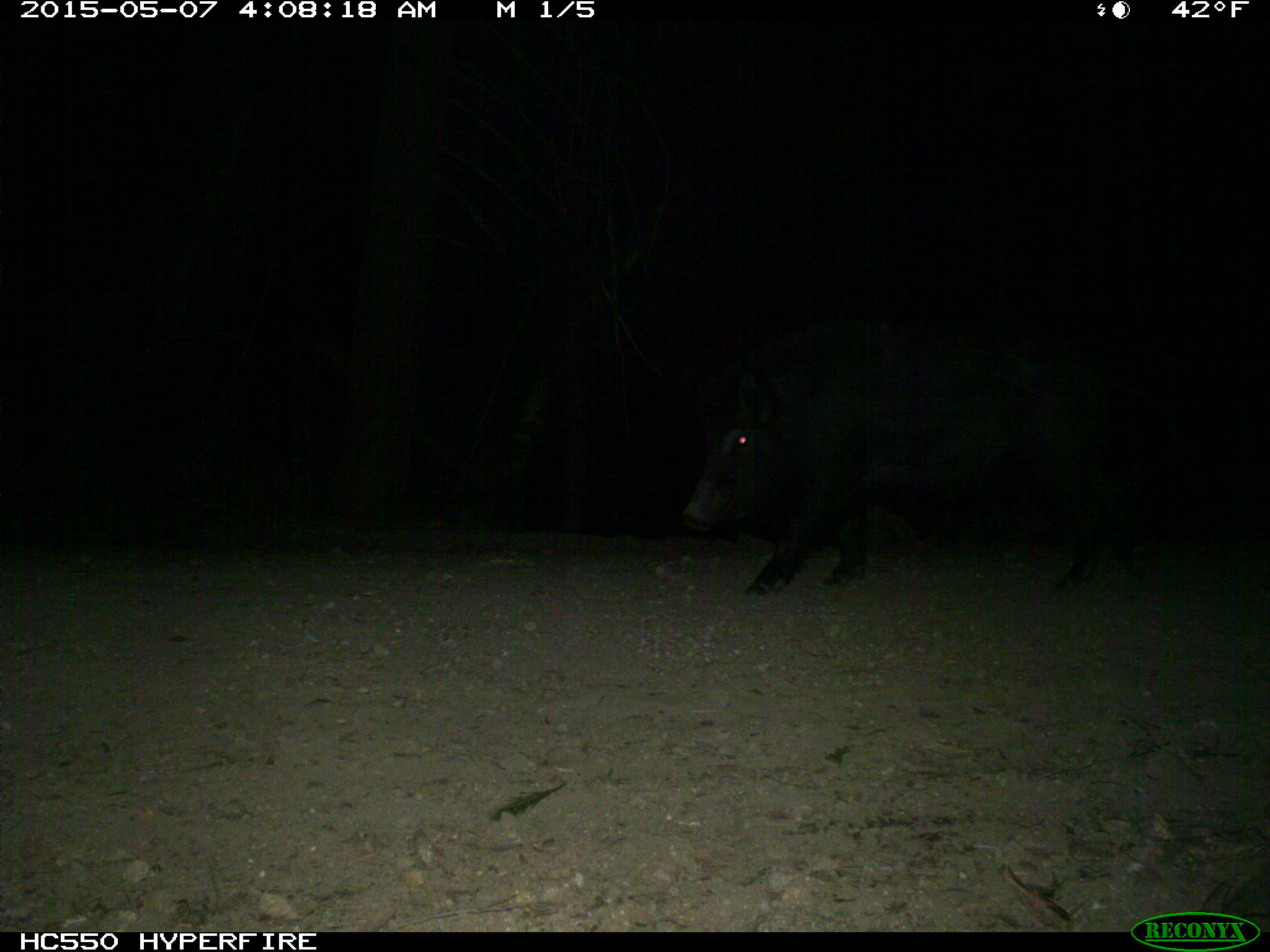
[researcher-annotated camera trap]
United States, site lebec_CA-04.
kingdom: Animalia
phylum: Chordata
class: Mammalia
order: Artiodactyla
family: Suidae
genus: Sus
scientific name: Sus scrofa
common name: wild boar